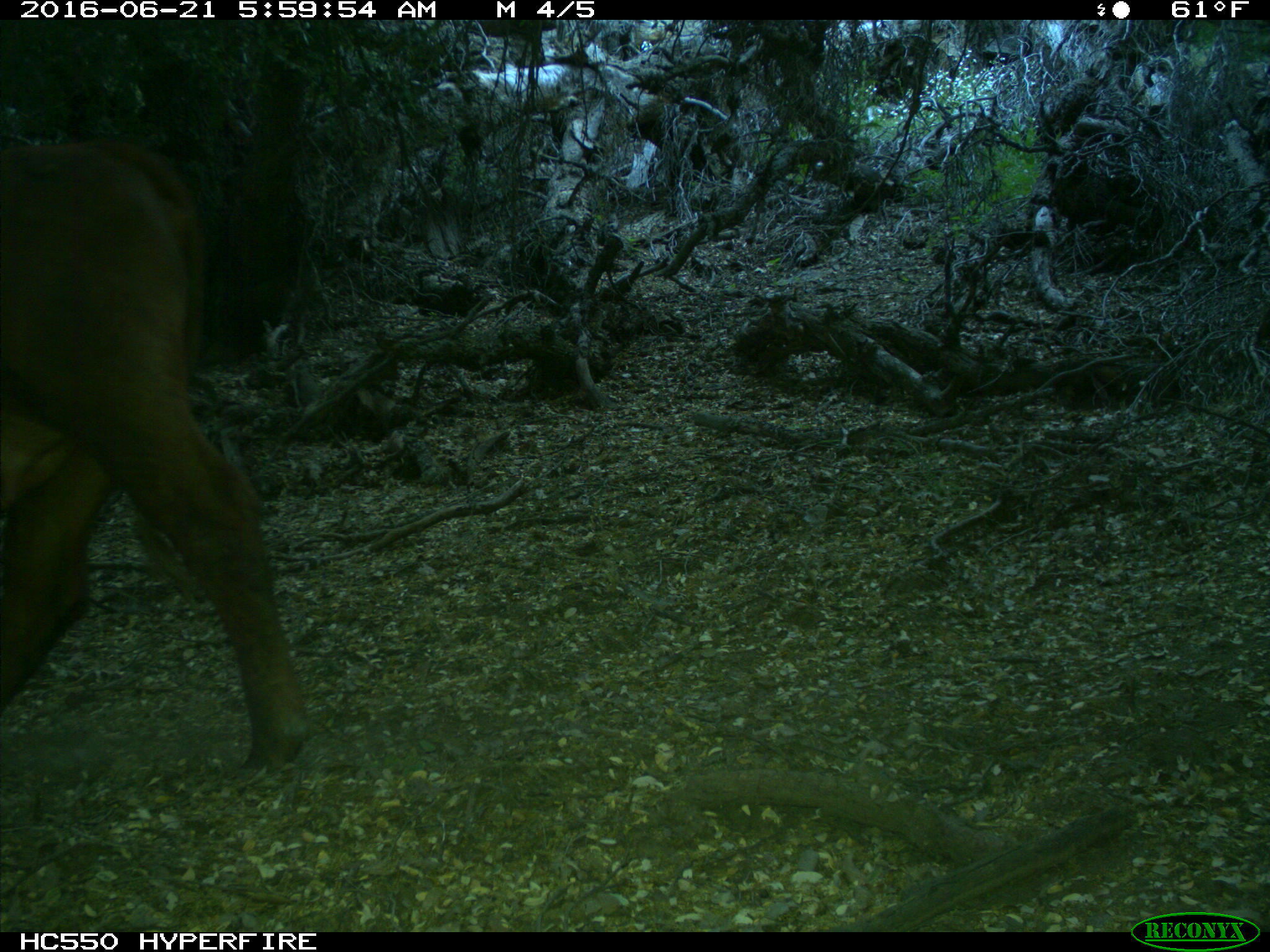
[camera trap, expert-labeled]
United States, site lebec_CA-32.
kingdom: Animalia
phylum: Chordata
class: Mammalia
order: Artiodactyla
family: Bovidae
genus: Bos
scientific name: Bos taurus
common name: domestic cow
Bos taurus (domestic cow).